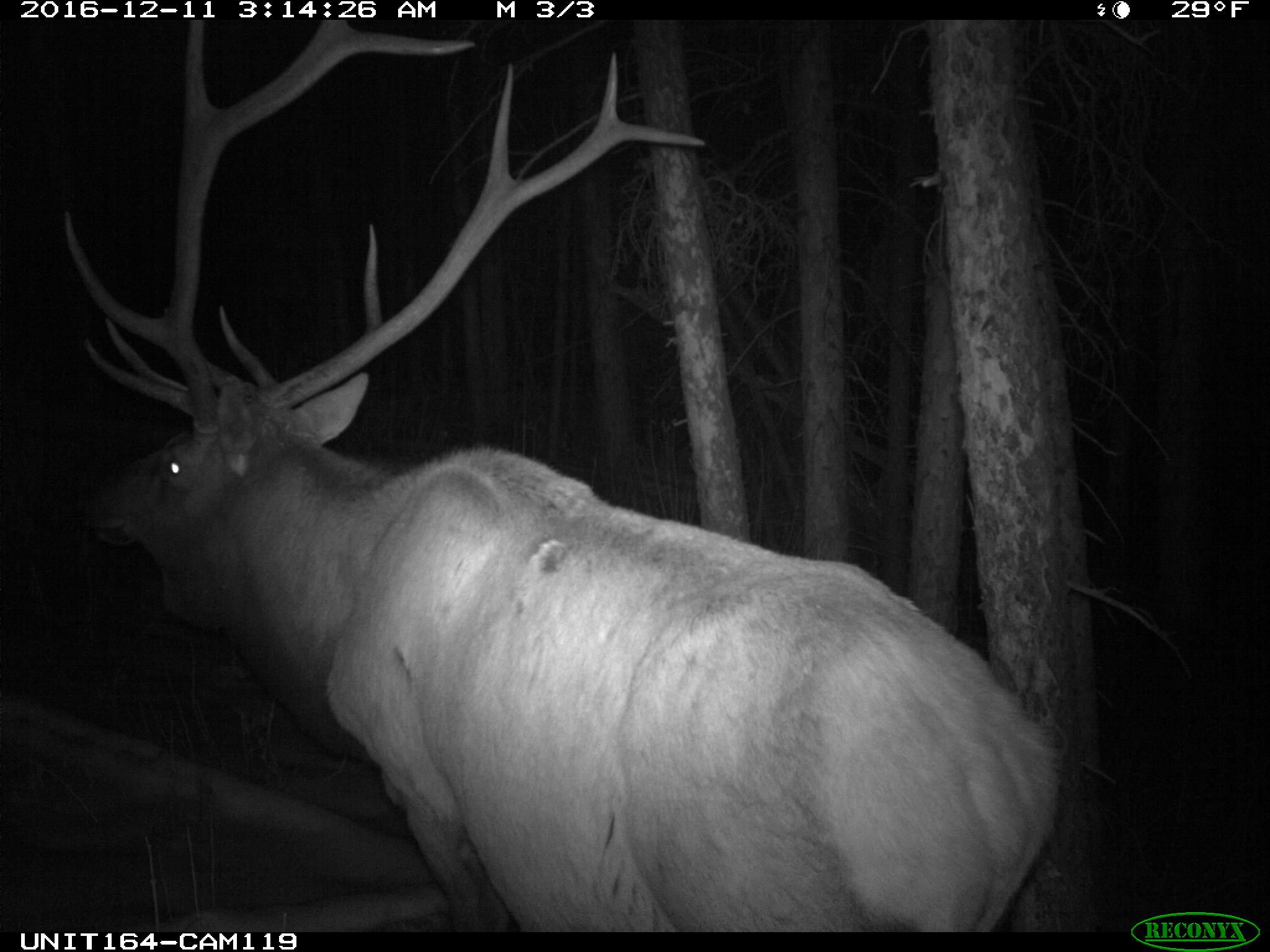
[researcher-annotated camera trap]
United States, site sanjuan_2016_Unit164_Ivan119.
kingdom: Animalia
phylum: Chordata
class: Mammalia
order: Artiodactyla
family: Cervidae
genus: Cervus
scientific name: Cervus elaphus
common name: red deer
Cervus elaphus (red deer).